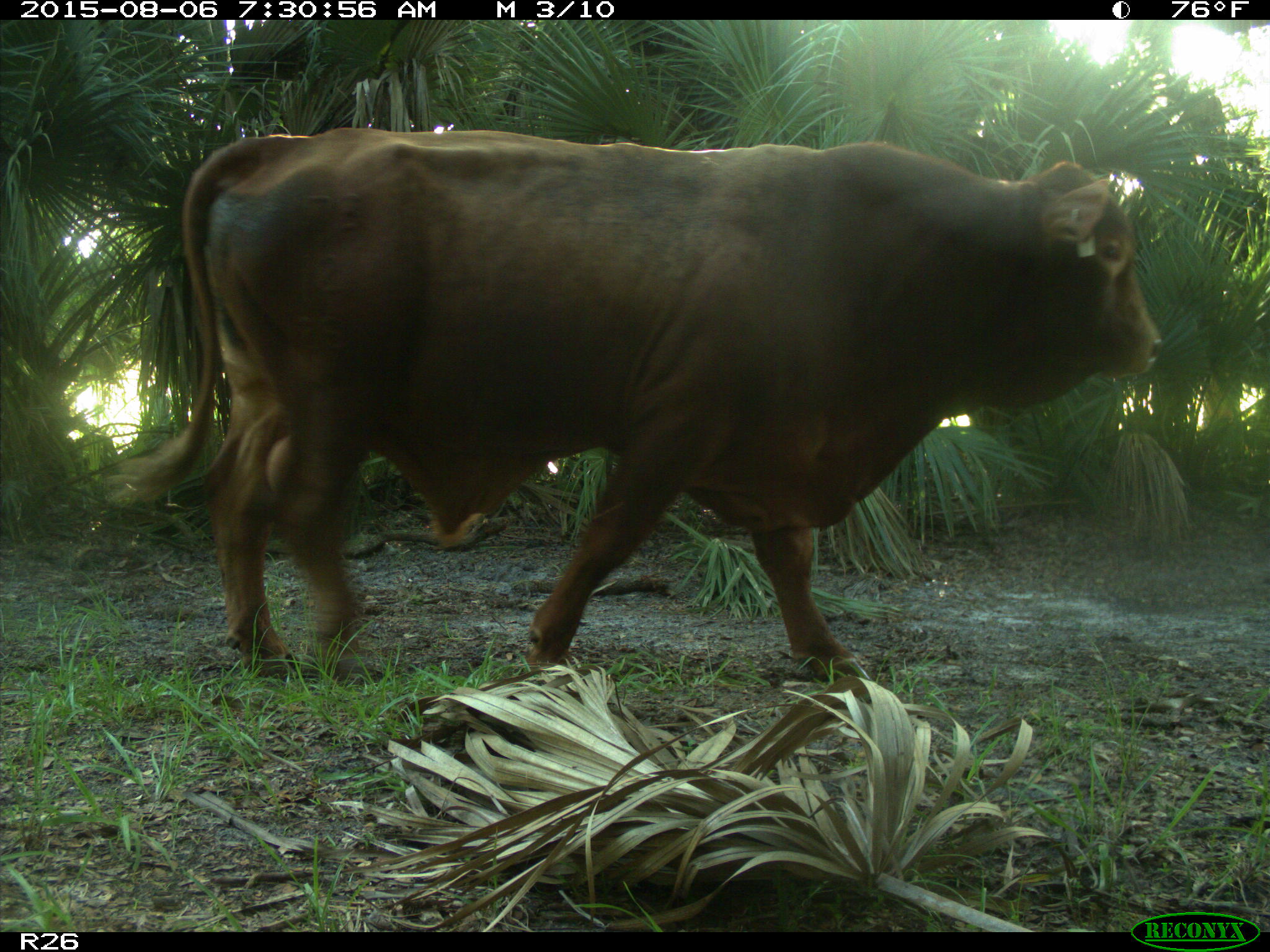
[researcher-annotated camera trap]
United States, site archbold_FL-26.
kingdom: Animalia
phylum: Chordata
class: Mammalia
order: Artiodactyla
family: Bovidae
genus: Bos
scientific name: Bos taurus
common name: domestic cow